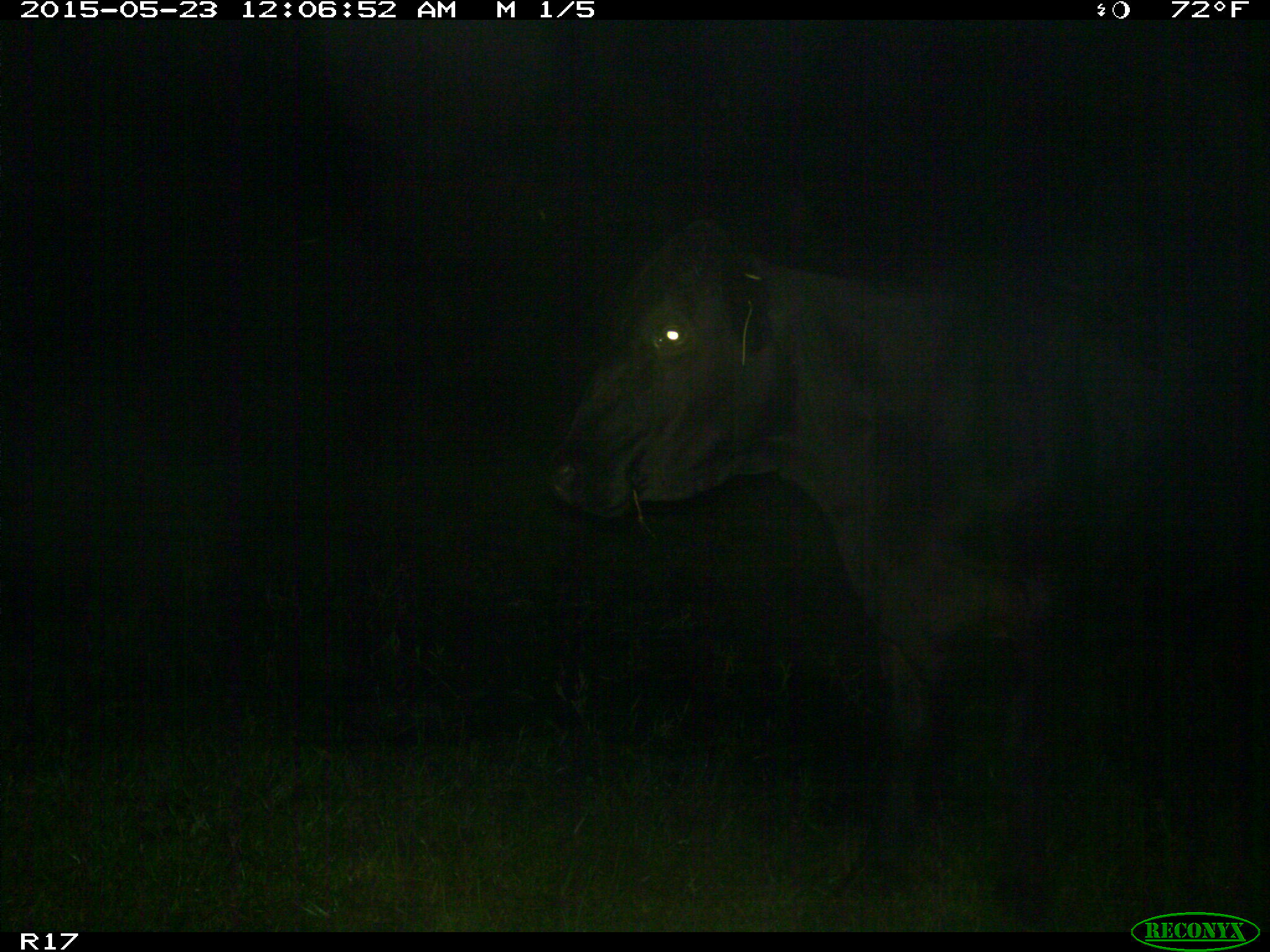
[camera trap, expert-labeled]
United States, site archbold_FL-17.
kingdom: Animalia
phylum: Chordata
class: Mammalia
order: Artiodactyla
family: Bovidae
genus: Bos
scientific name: Bos taurus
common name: domestic cow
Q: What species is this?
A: Bos taurus (domestic cow).